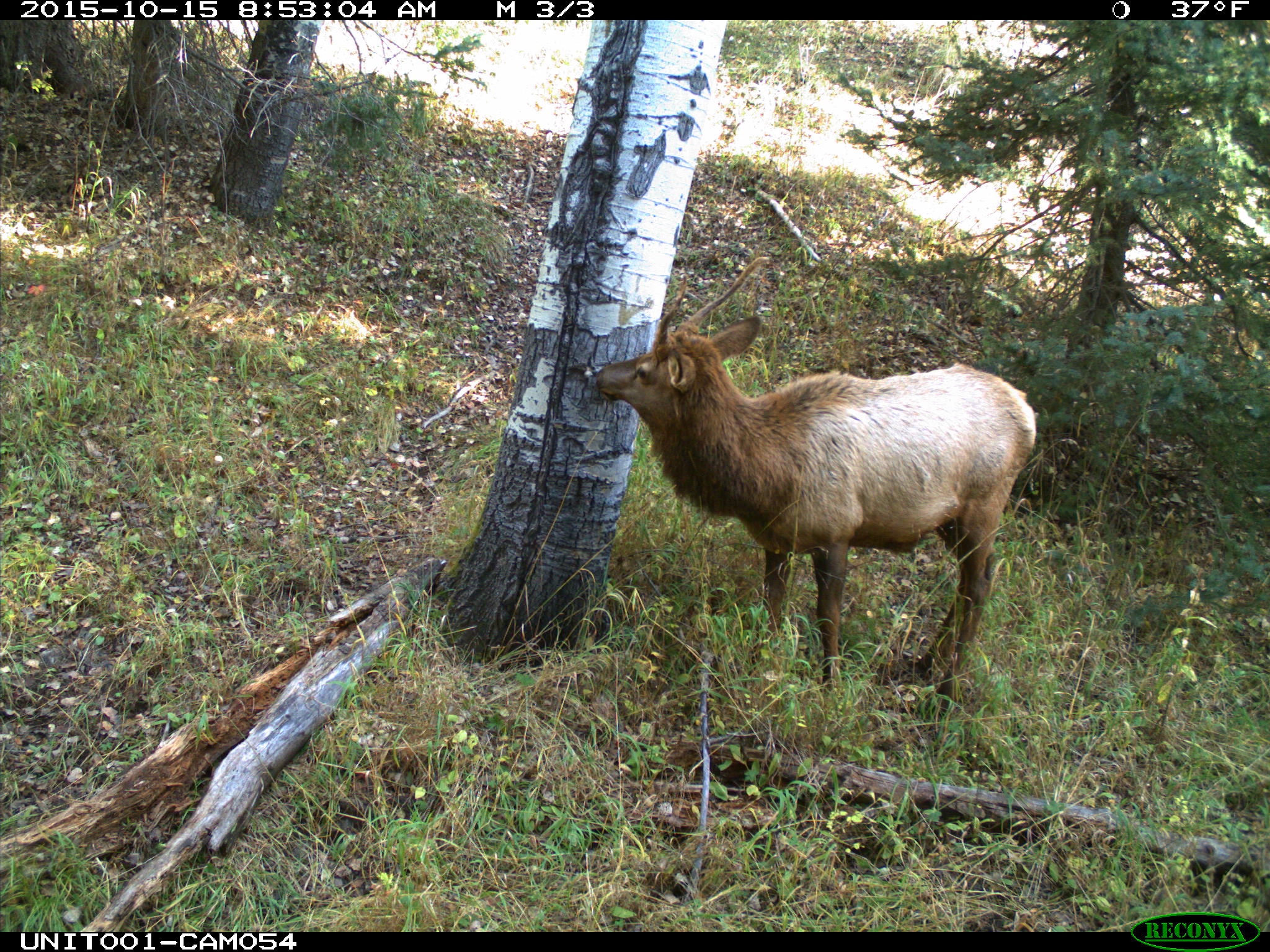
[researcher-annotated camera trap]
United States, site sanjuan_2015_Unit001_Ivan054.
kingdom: Animalia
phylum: Chordata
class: Mammalia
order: Artiodactyla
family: Cervidae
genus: Cervus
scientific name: Cervus elaphus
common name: red deer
Cervus elaphus (red deer).